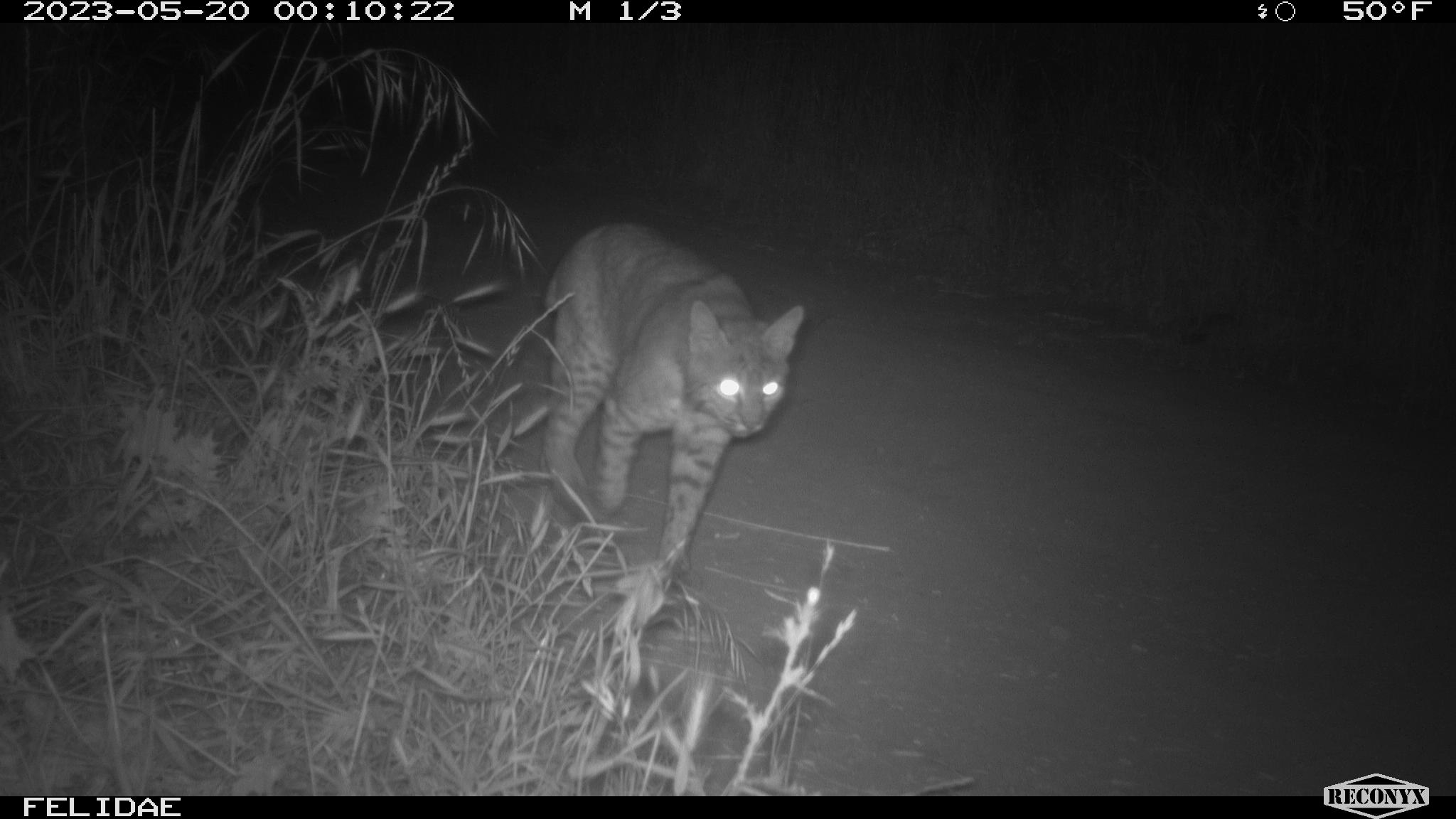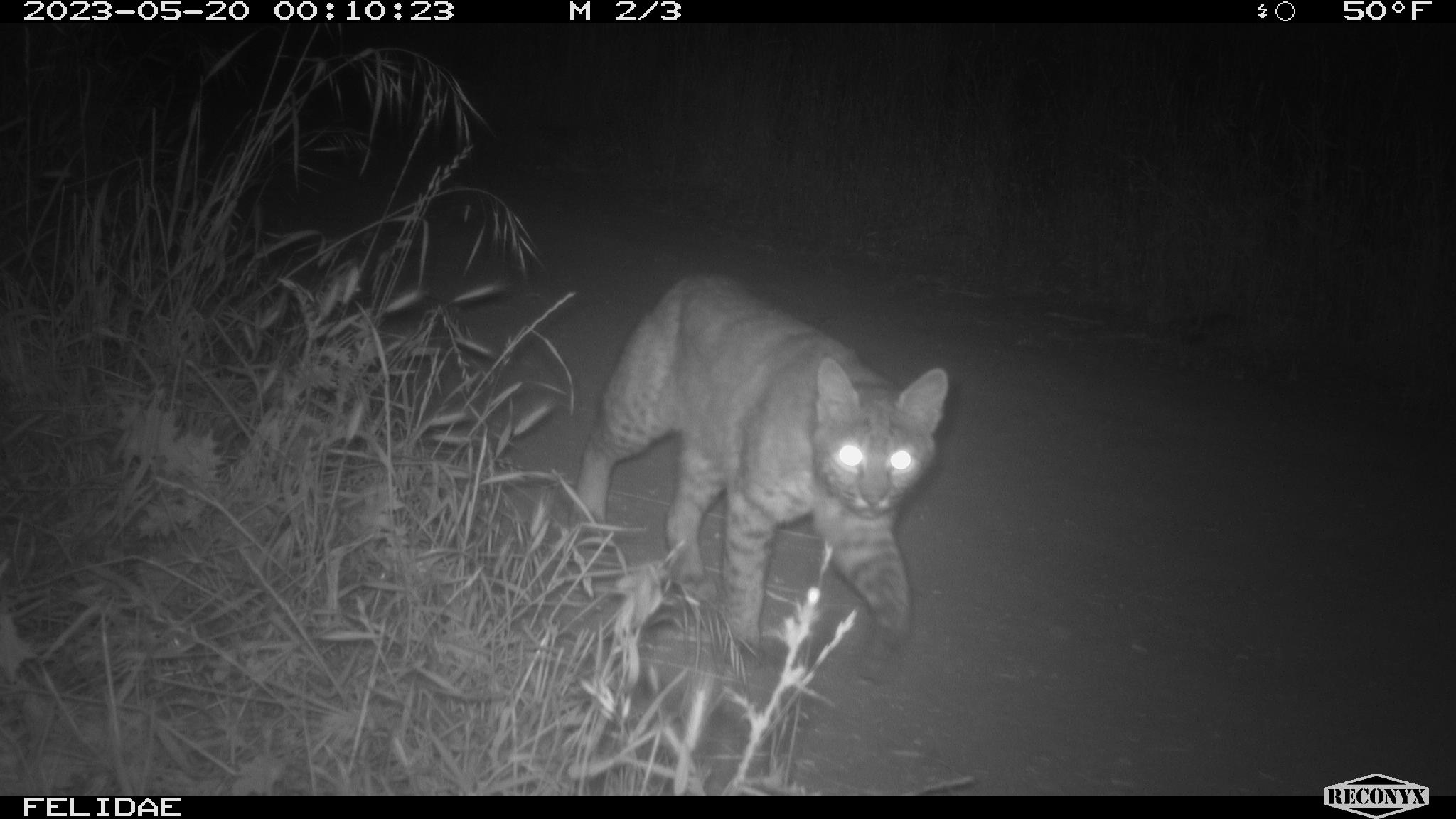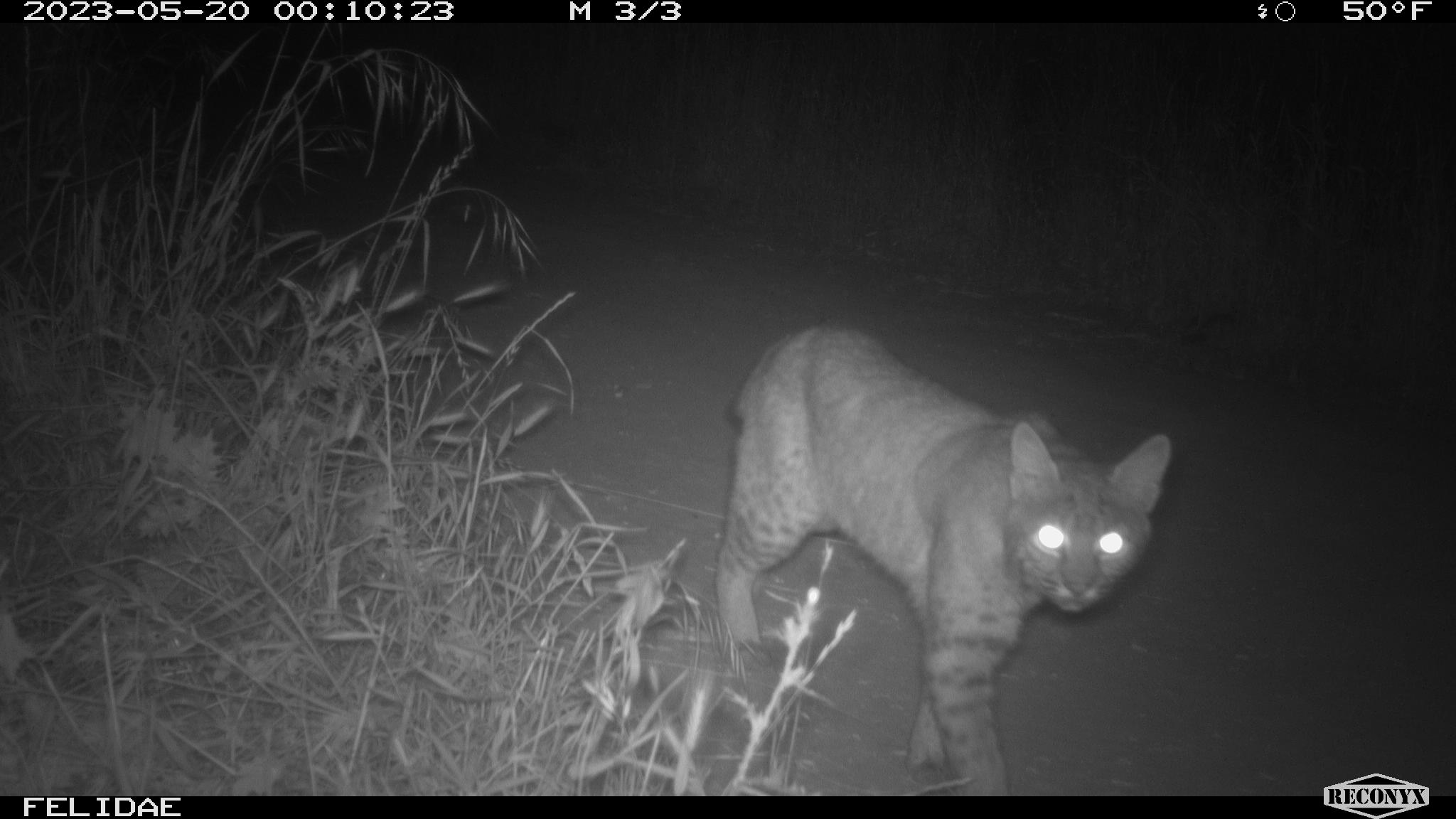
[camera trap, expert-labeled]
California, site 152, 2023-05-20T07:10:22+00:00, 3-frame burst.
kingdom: Animalia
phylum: Chordata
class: Mammalia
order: Carnivora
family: Felidae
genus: Lynx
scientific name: Lynx rufus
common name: bobcat